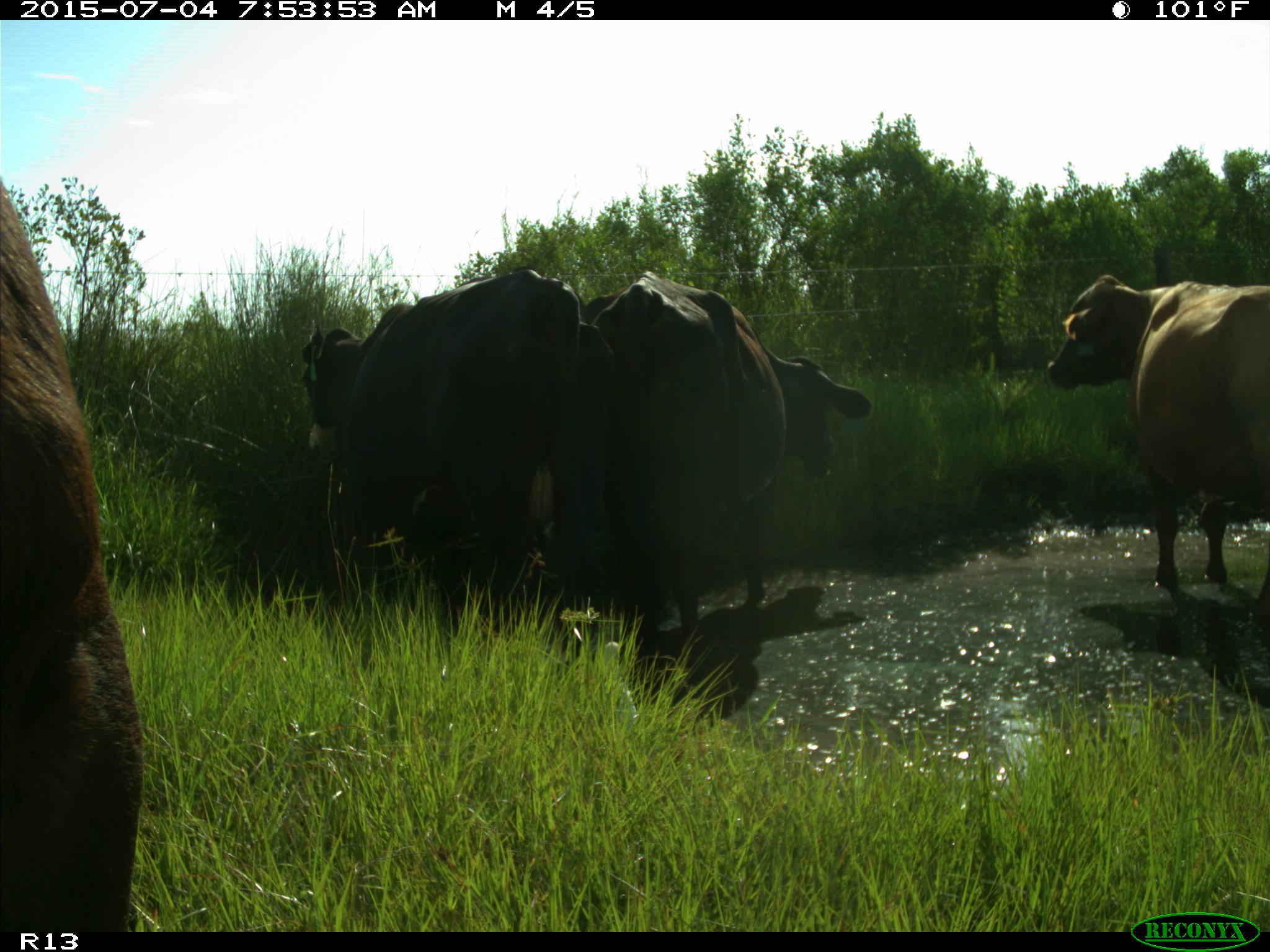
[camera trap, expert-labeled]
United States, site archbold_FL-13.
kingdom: Animalia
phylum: Chordata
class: Mammalia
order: Artiodactyla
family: Bovidae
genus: Bos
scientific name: Bos taurus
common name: domestic cow